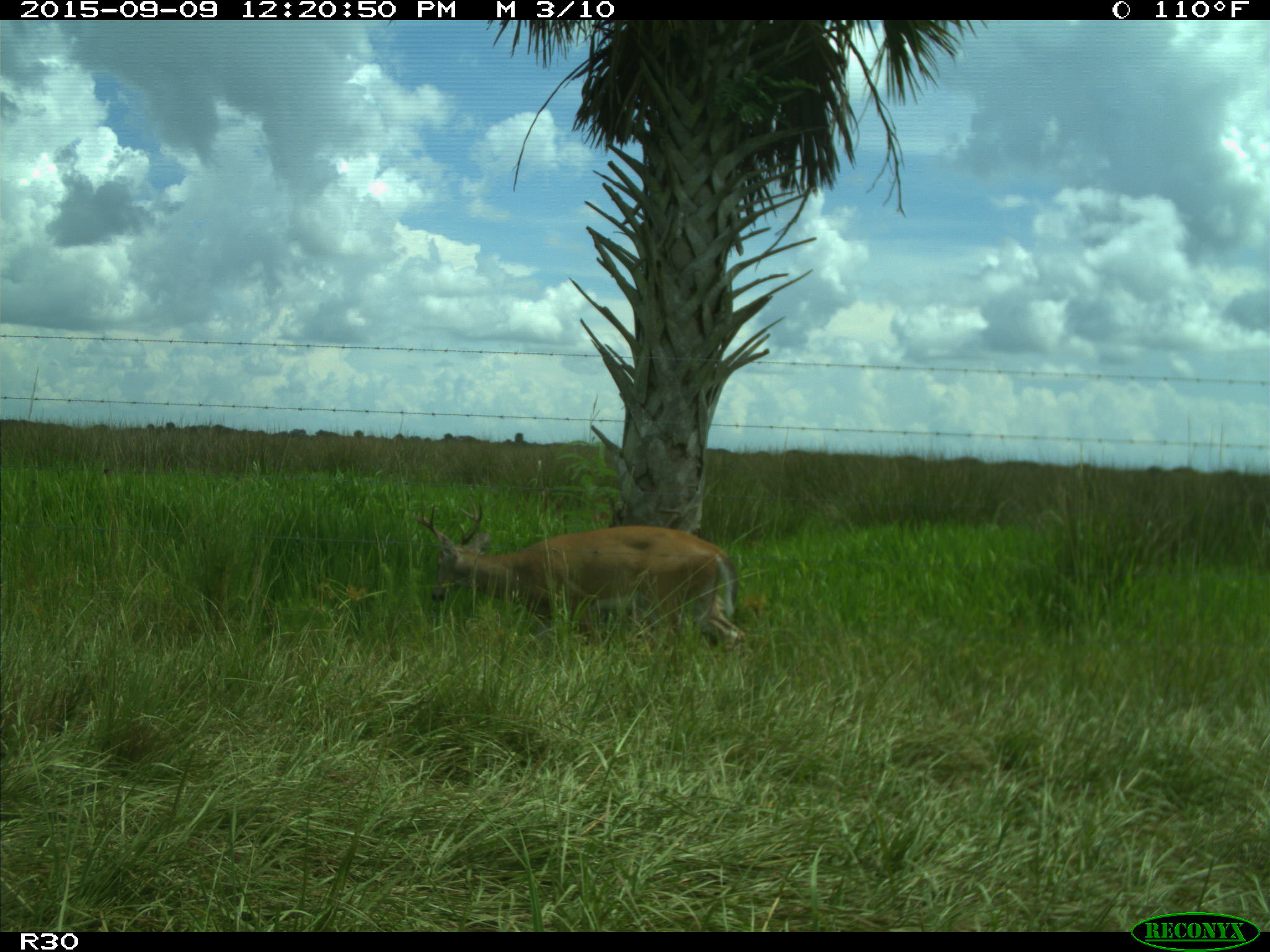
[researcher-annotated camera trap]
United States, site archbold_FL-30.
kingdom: Animalia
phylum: Chordata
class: Mammalia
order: Artiodactyla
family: Cervidae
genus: Odocoileus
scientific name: Odocoileus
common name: deer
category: unidentified deer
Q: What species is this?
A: Unidentified deer (deer) (Odocoileus).